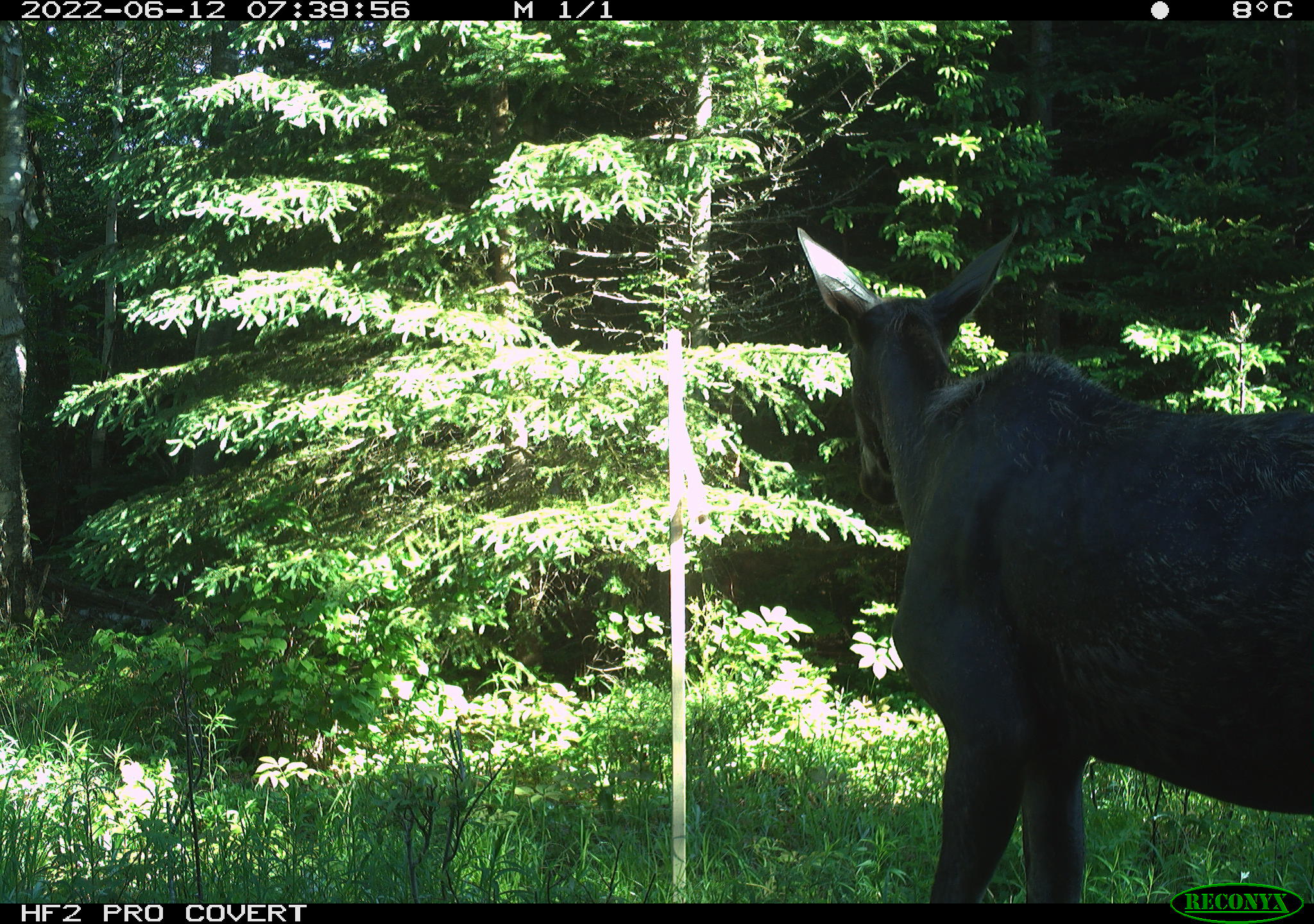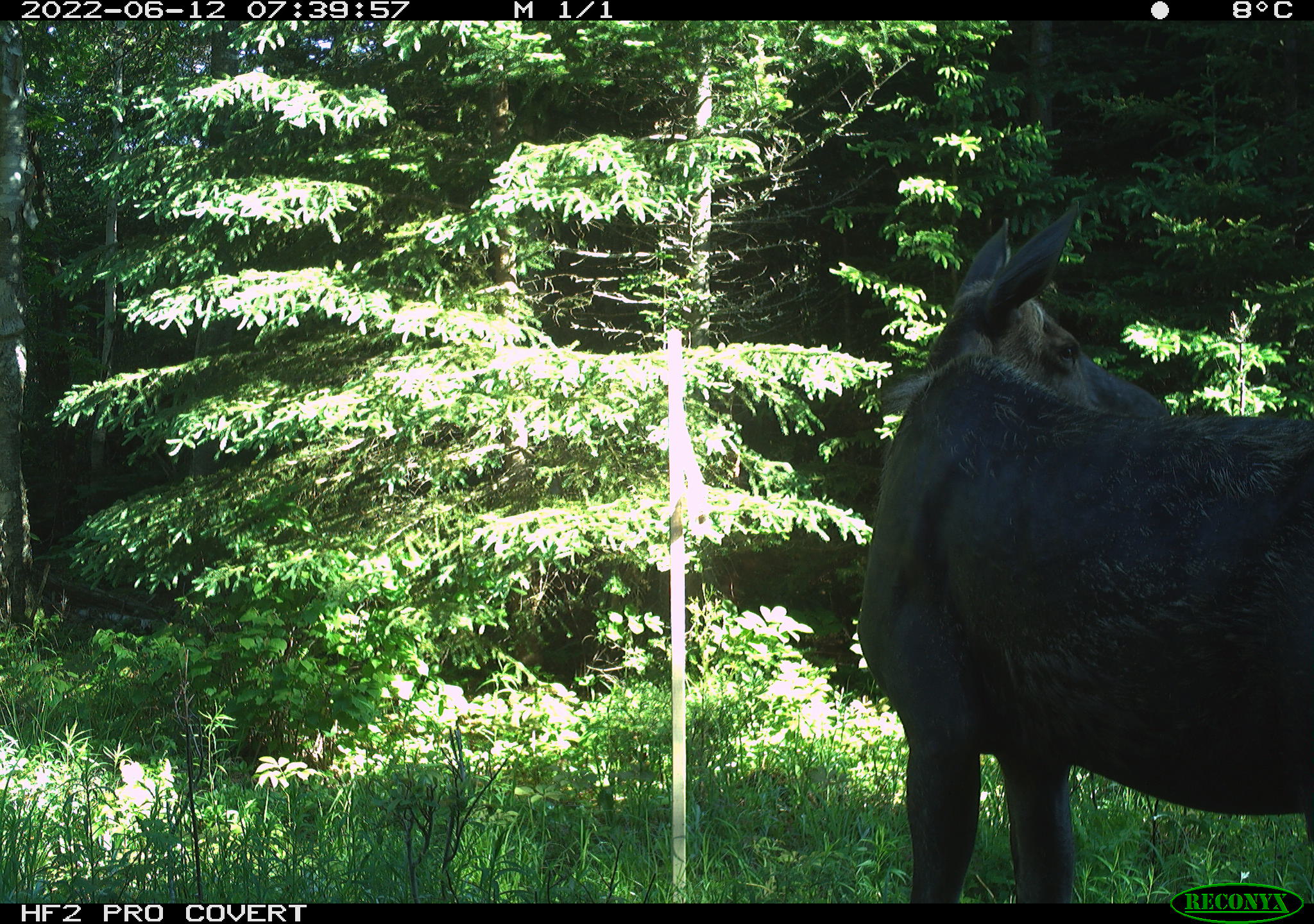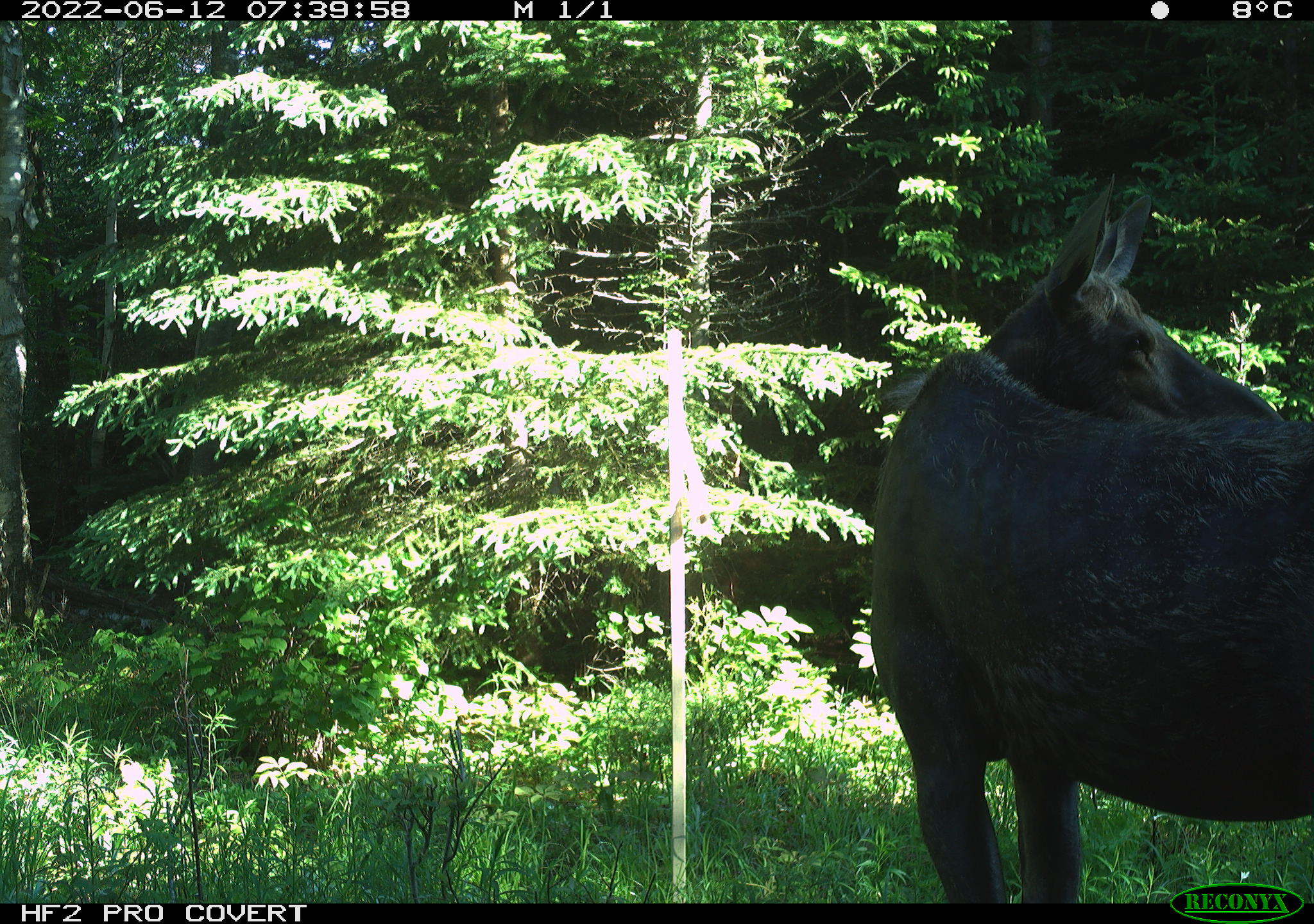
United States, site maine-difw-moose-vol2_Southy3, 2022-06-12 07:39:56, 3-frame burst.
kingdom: Animalia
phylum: Chordata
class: Mammalia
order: Artiodactyla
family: Cervidae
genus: Alces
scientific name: Alces alces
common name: moose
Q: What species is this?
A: Moose (Alces alces).